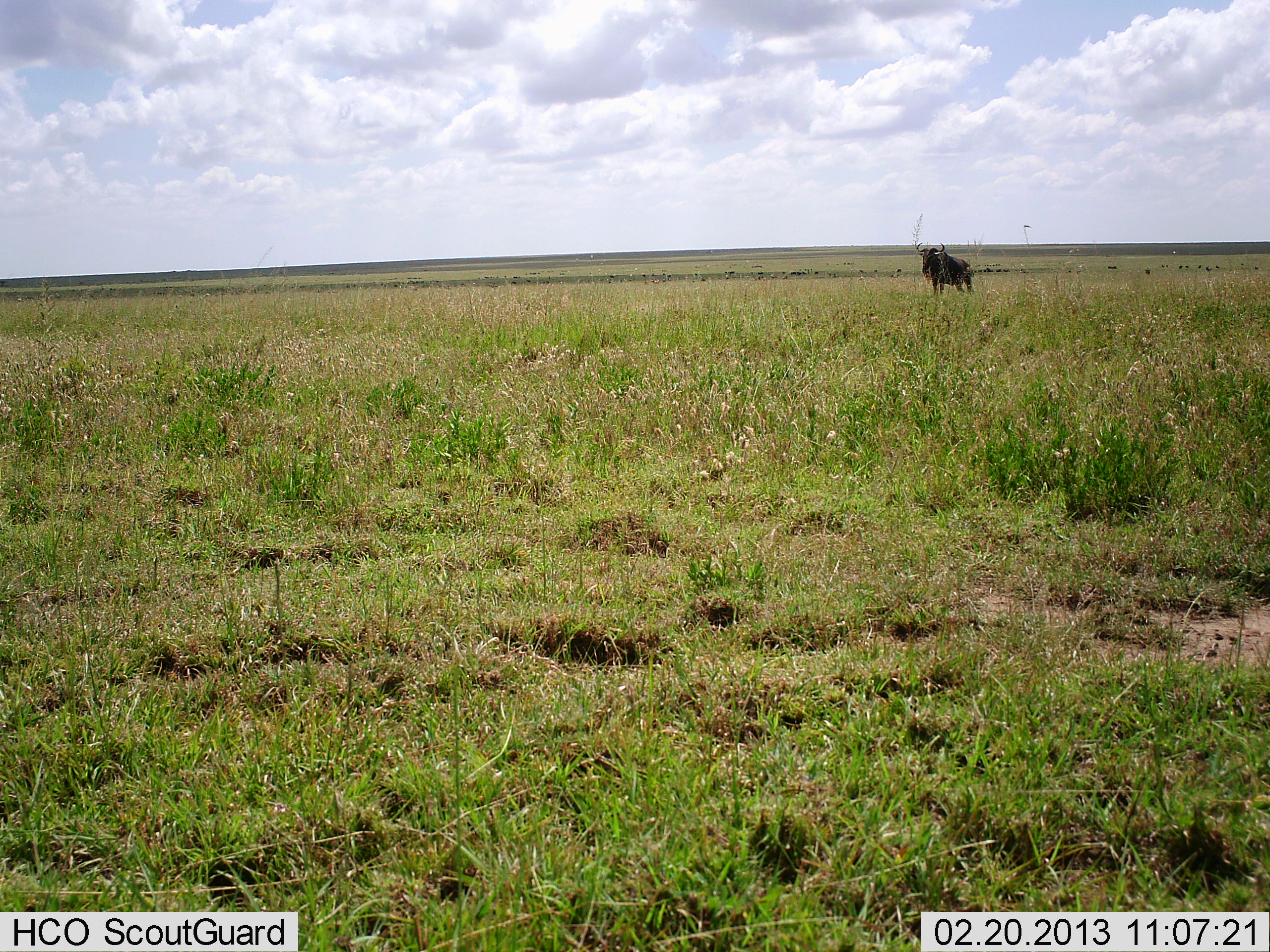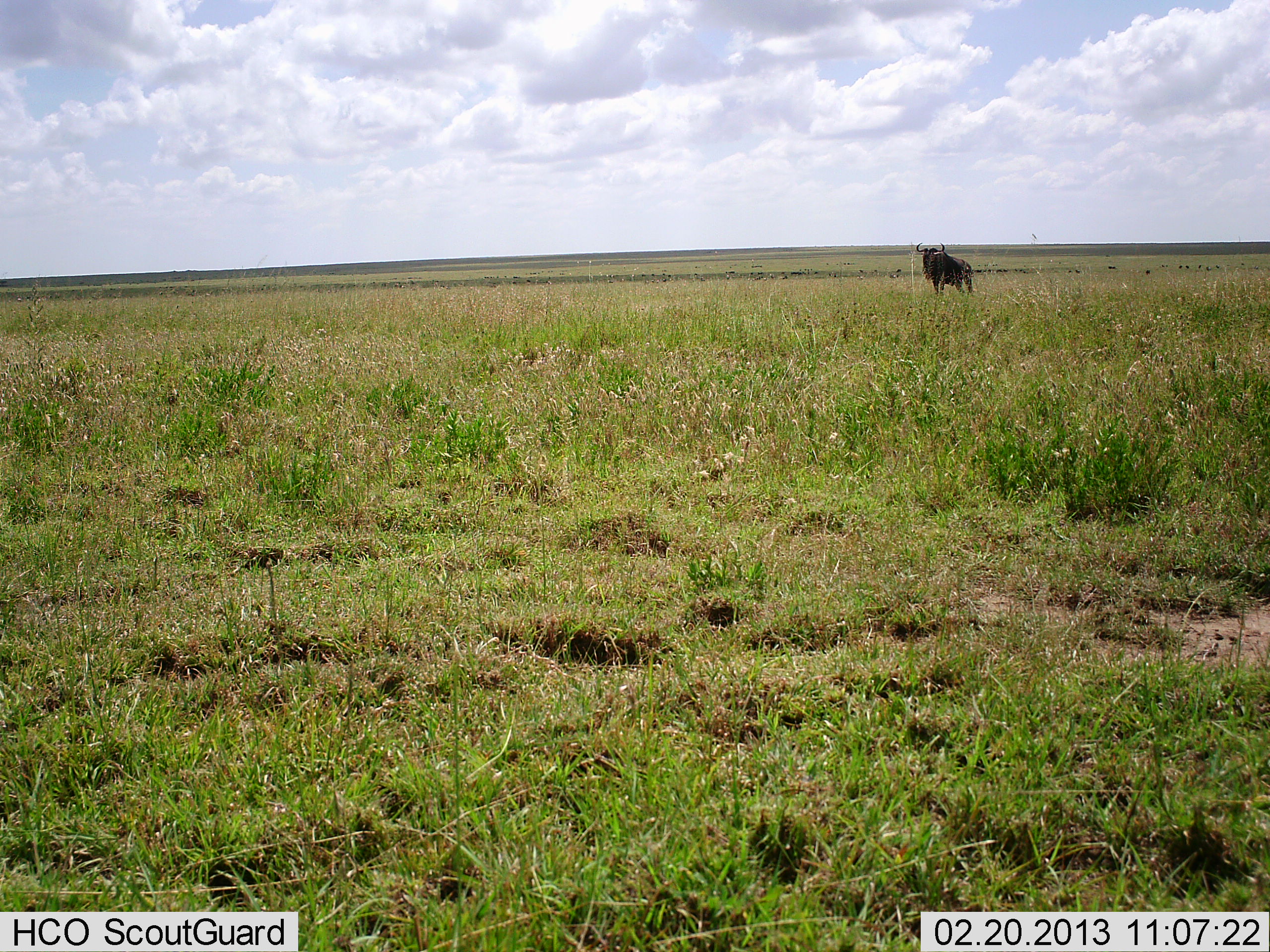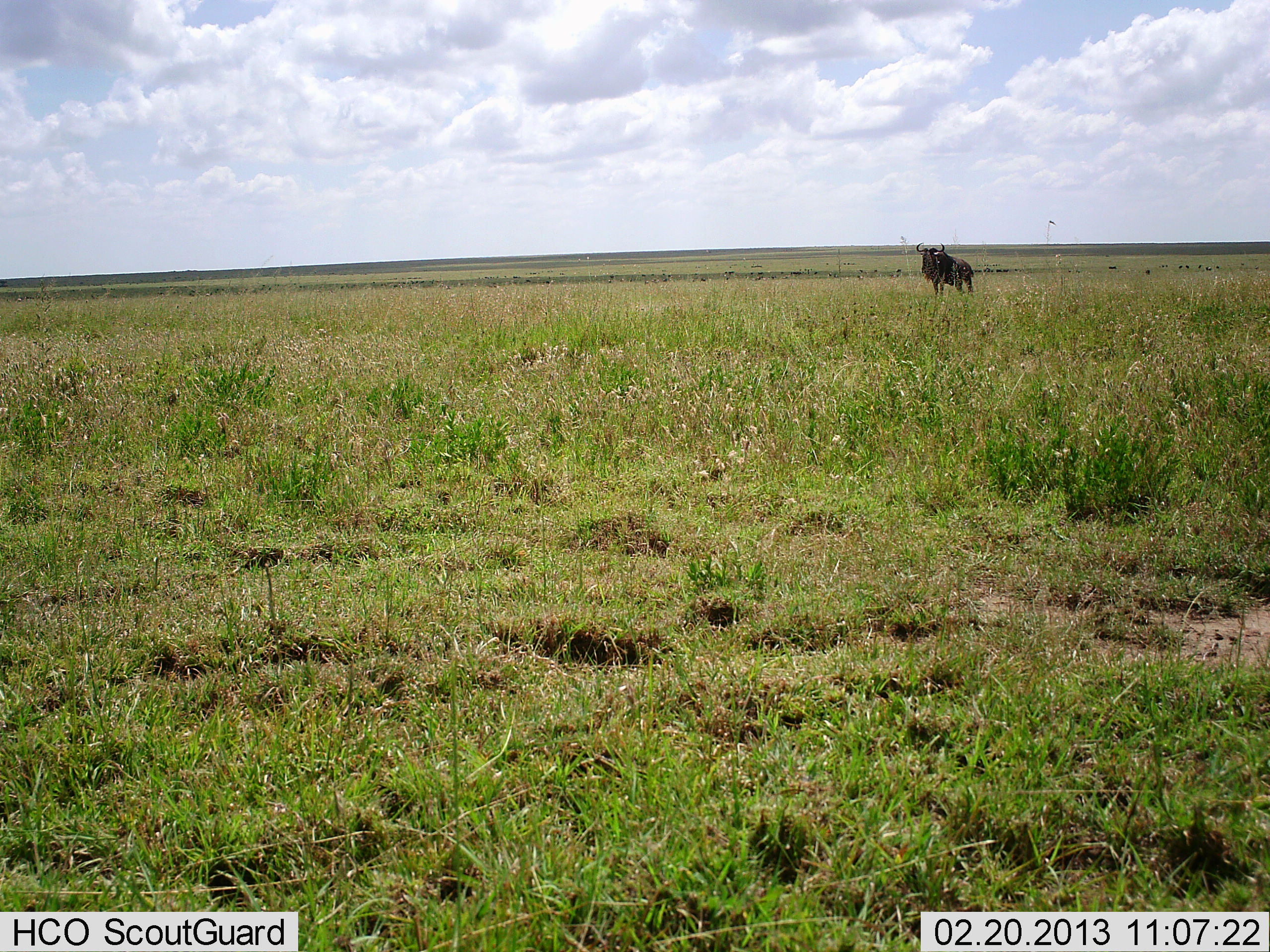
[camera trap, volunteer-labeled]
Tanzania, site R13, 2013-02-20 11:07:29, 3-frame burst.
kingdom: Animalia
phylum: Chordata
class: Mammalia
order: Artiodactyla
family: Bovidae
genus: Connochaetes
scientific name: Connochaetes taurinus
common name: blue wildebeest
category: wildebeest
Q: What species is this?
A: Wildebeest (blue wildebeest) (Connochaetes taurinus).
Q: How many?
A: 1.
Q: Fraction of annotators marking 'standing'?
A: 86%.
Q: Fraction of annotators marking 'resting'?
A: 0%.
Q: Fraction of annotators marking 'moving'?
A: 9%.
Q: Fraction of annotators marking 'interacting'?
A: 5%.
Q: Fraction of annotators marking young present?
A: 0%.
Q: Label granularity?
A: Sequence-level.